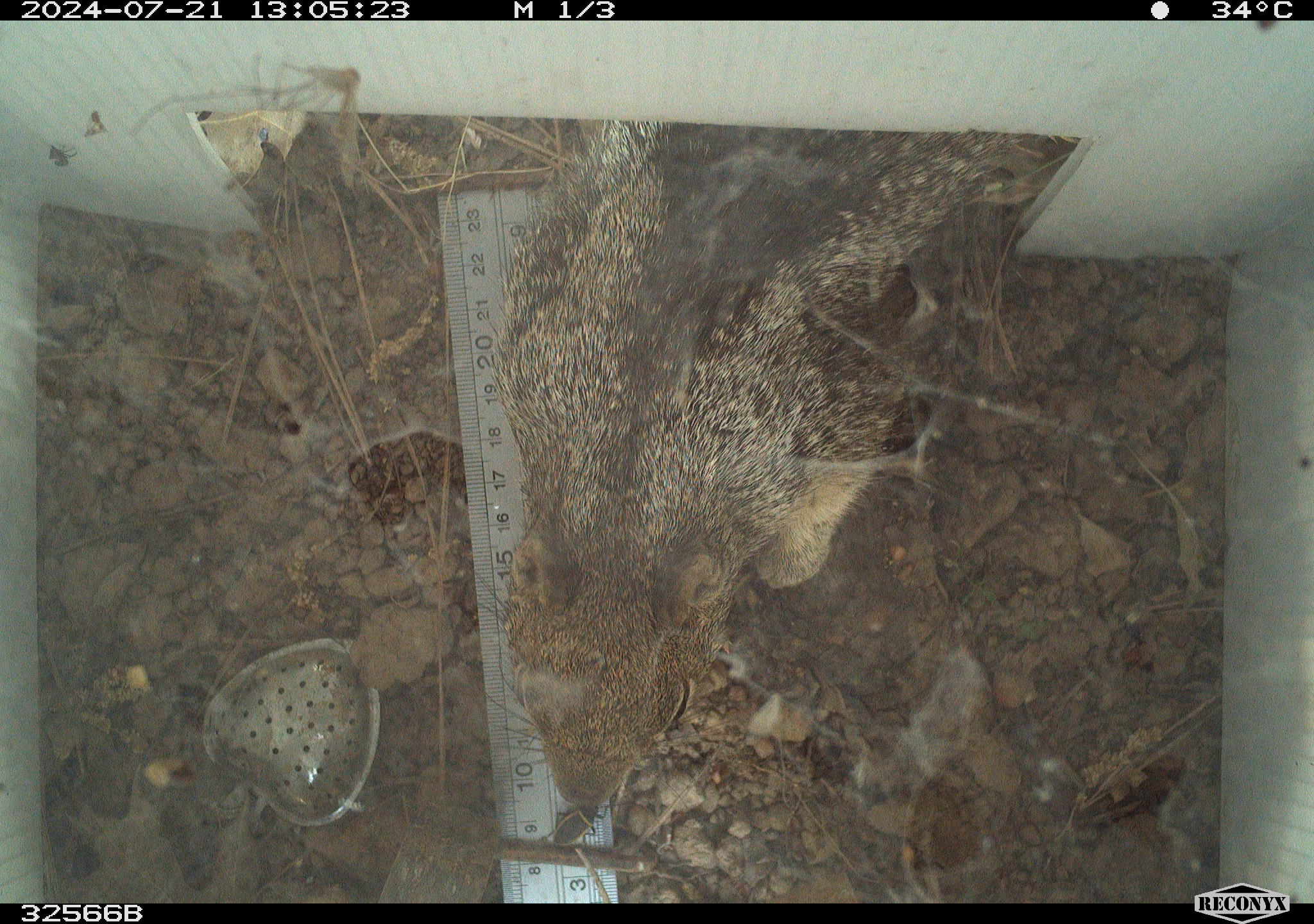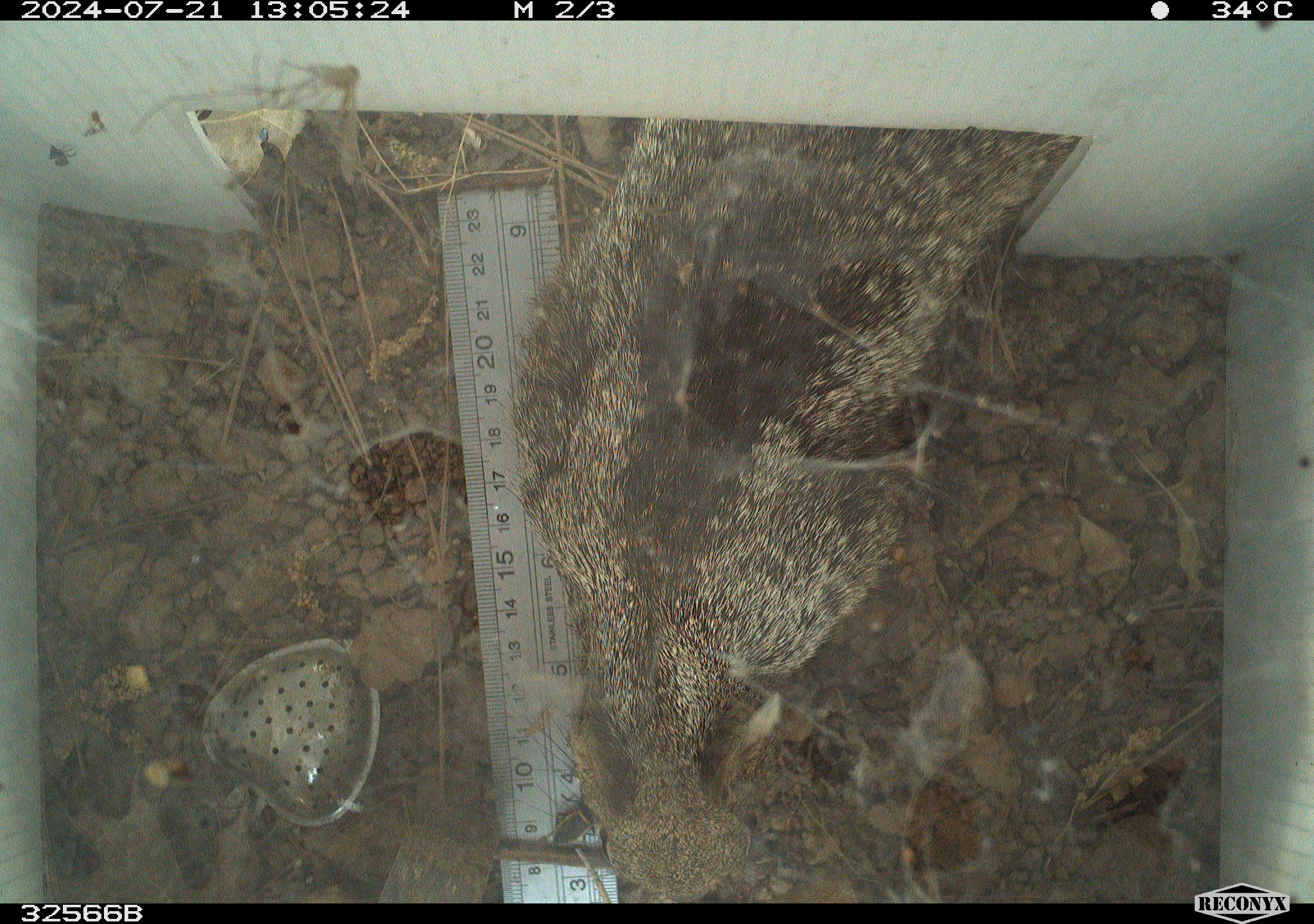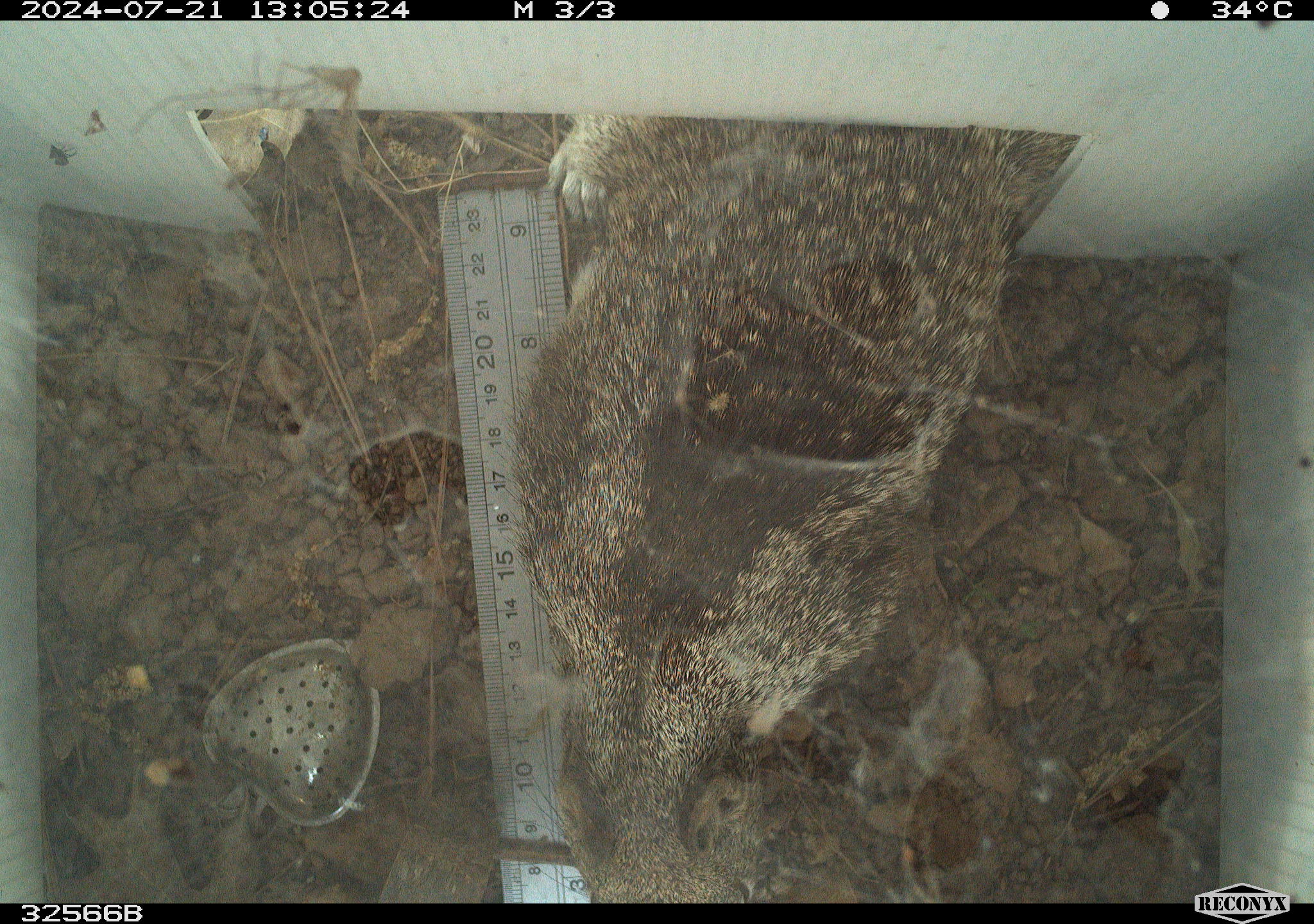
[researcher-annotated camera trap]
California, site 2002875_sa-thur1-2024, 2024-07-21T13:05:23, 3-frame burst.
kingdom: Animalia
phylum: Chordata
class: Mammalia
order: Rodentia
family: Sciuridae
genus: Otospermophilus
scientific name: Otospermophilus beecheyi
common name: california ground squirrel